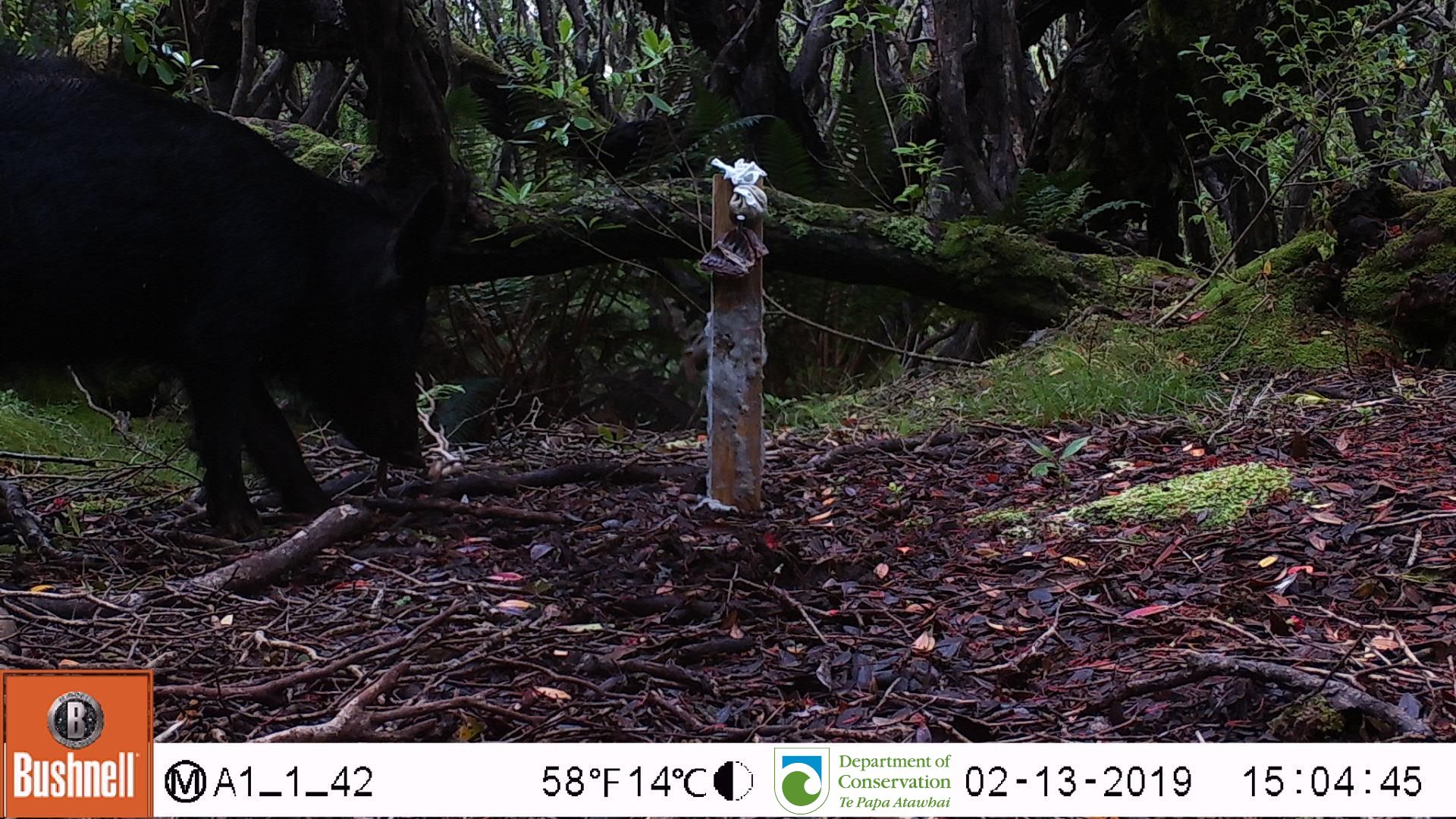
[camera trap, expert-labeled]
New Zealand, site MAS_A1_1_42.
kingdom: Animalia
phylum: Chordata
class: Mammalia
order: Artiodactyla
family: Suidae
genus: Sus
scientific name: Sus scrofa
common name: pig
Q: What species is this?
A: Pig (Sus scrofa).